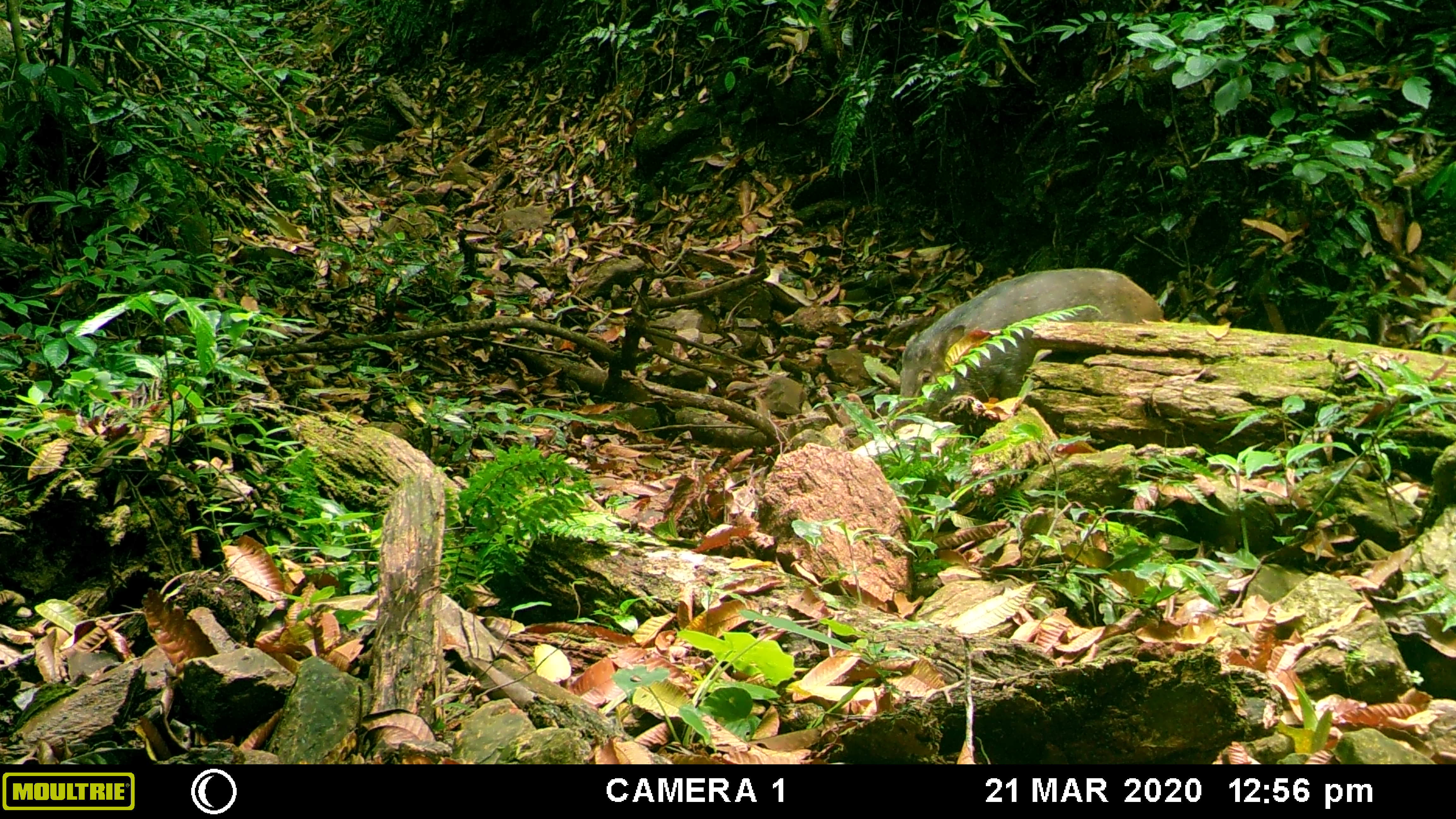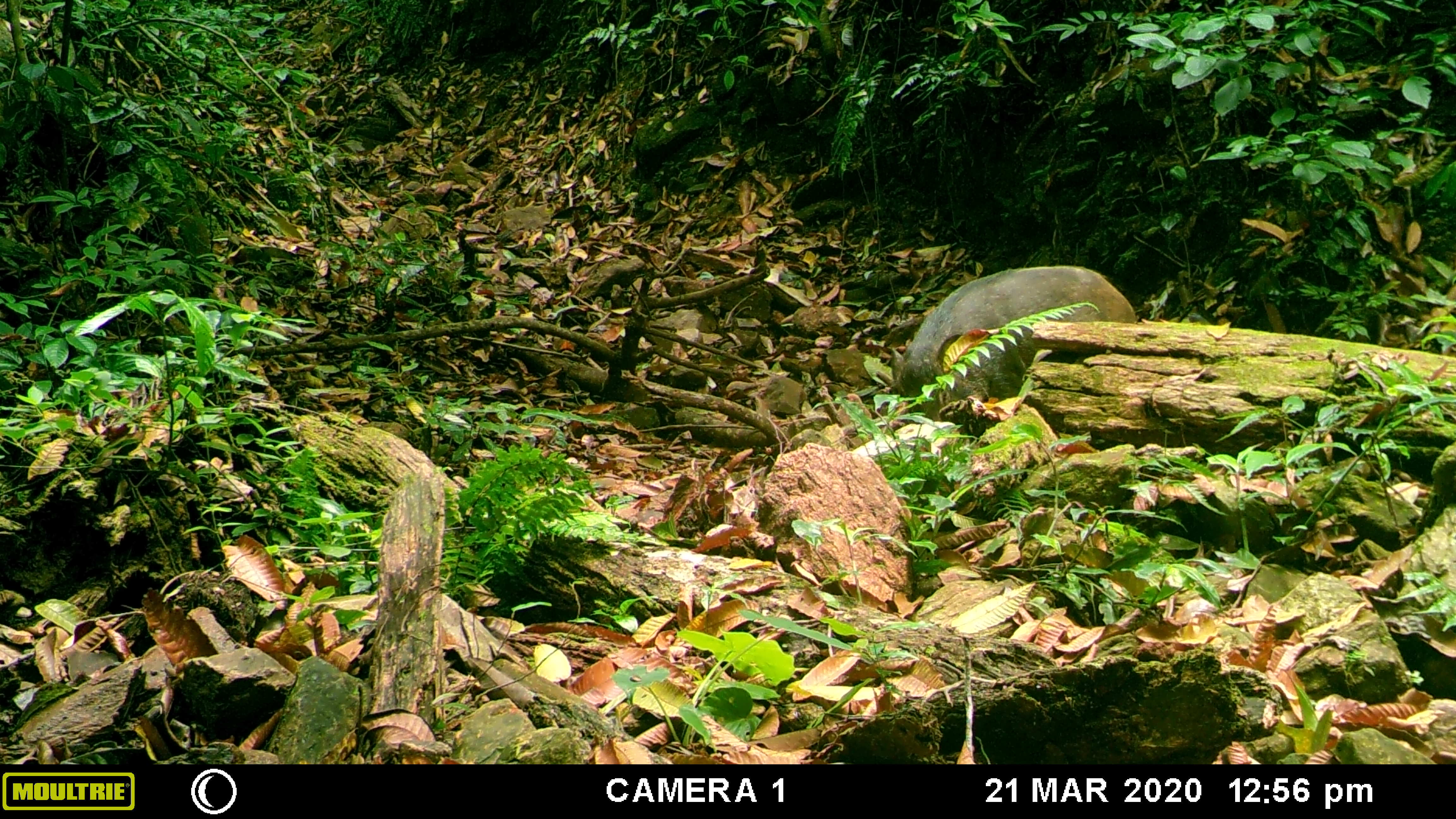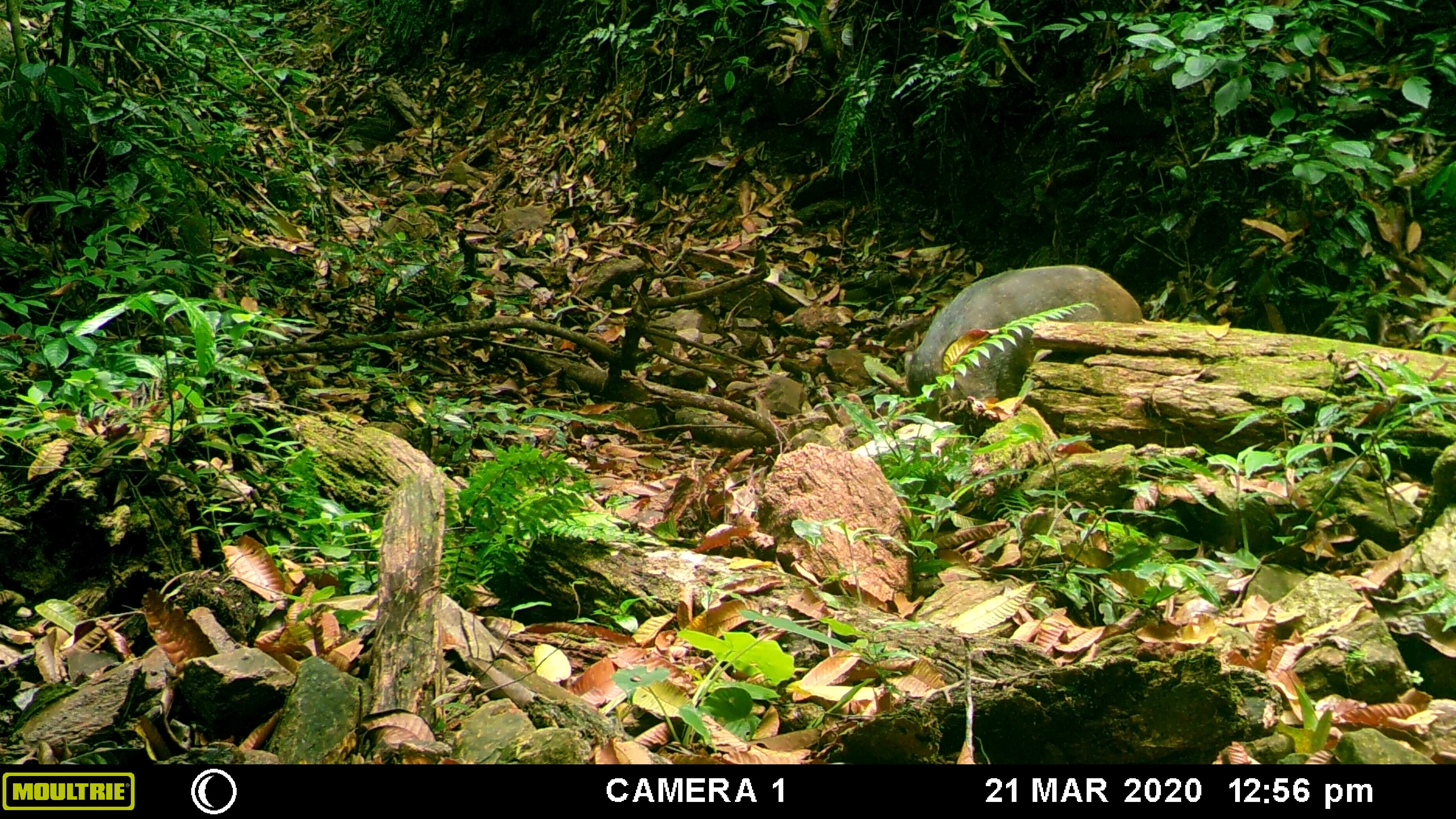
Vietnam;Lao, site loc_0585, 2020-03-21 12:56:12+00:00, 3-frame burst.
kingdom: Animalia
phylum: Chordata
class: Mammalia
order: Artiodactyla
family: Suidae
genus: Sus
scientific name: Sus scrofa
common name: eurasian wild pig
Eurasian wild pig (Sus scrofa). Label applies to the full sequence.